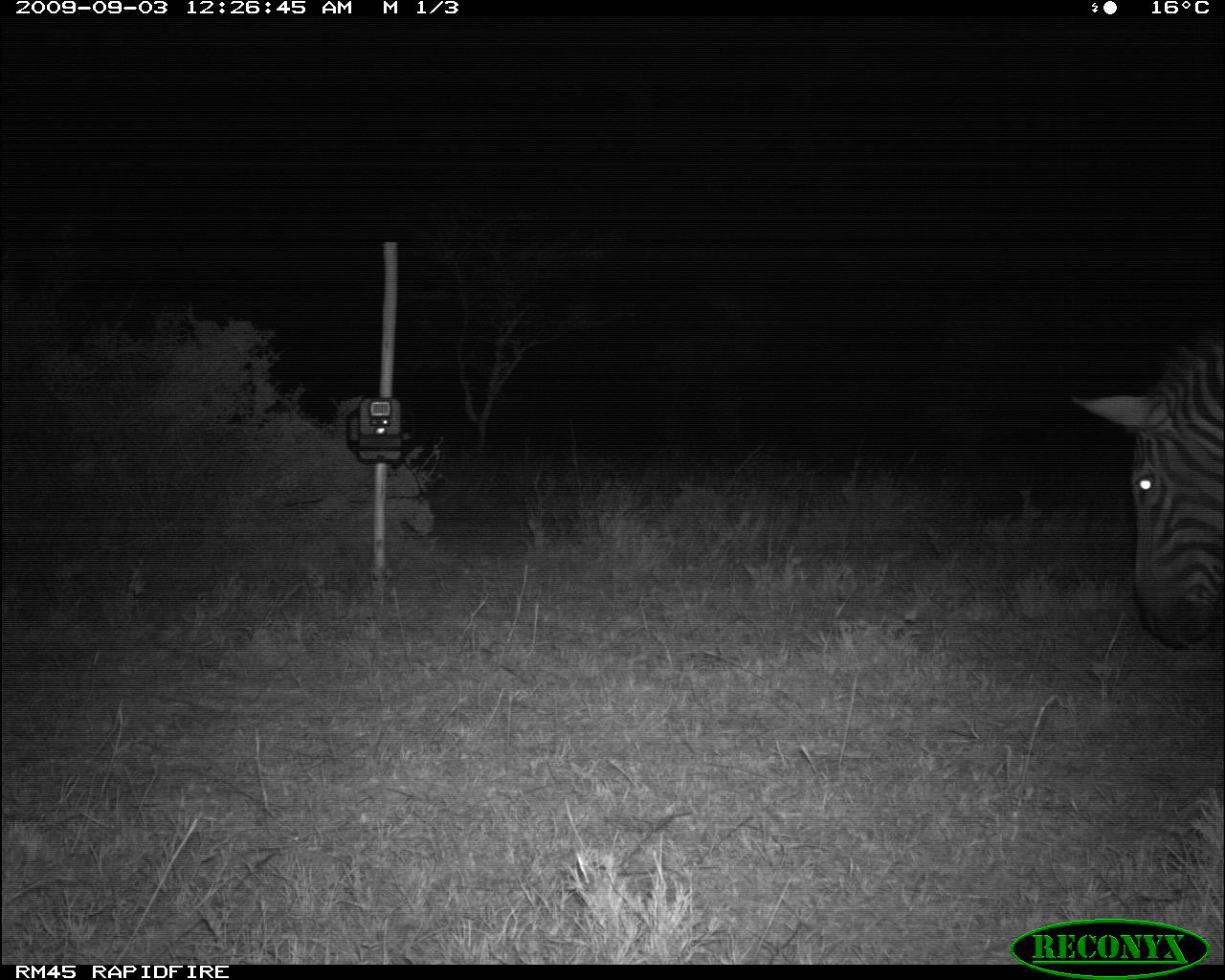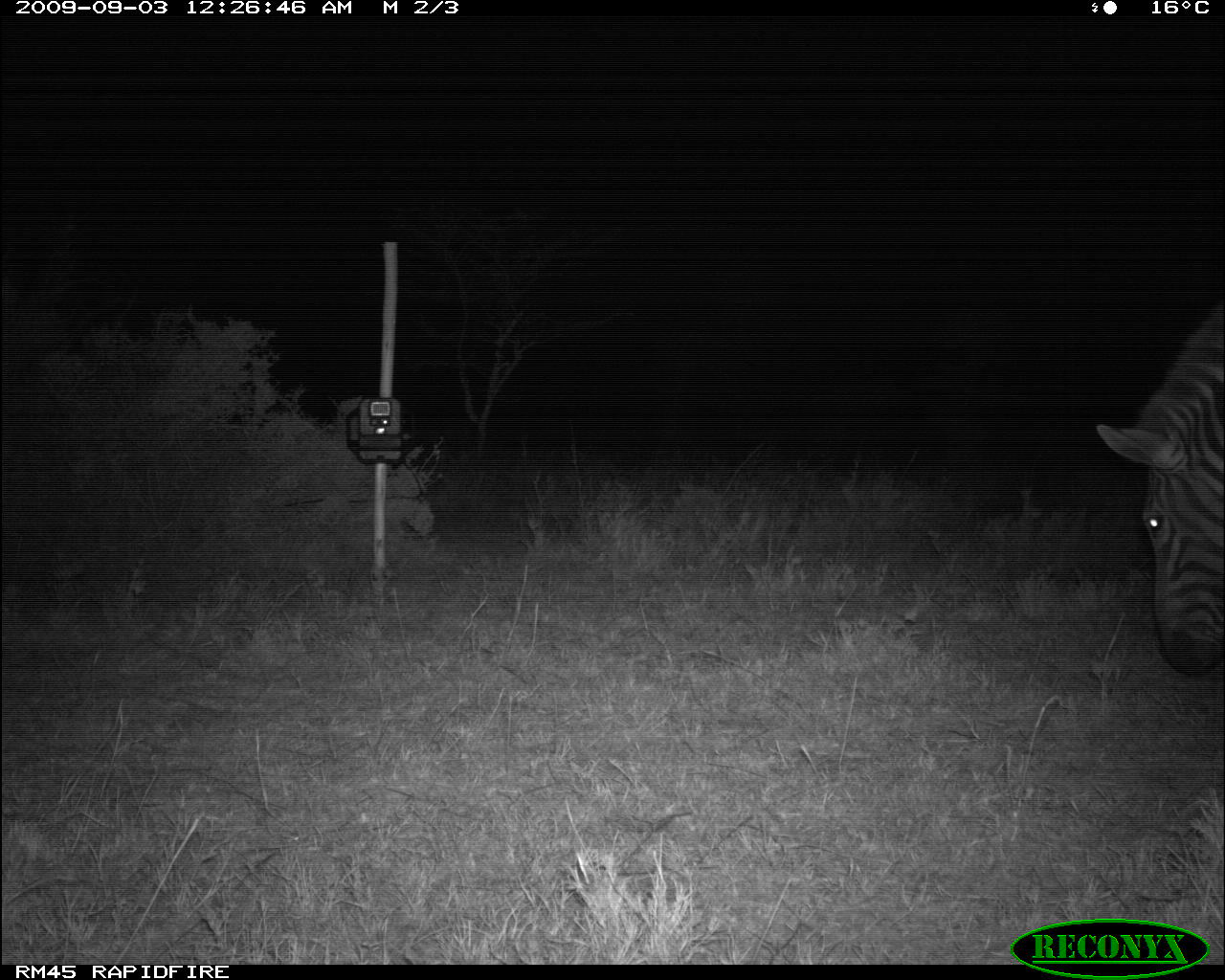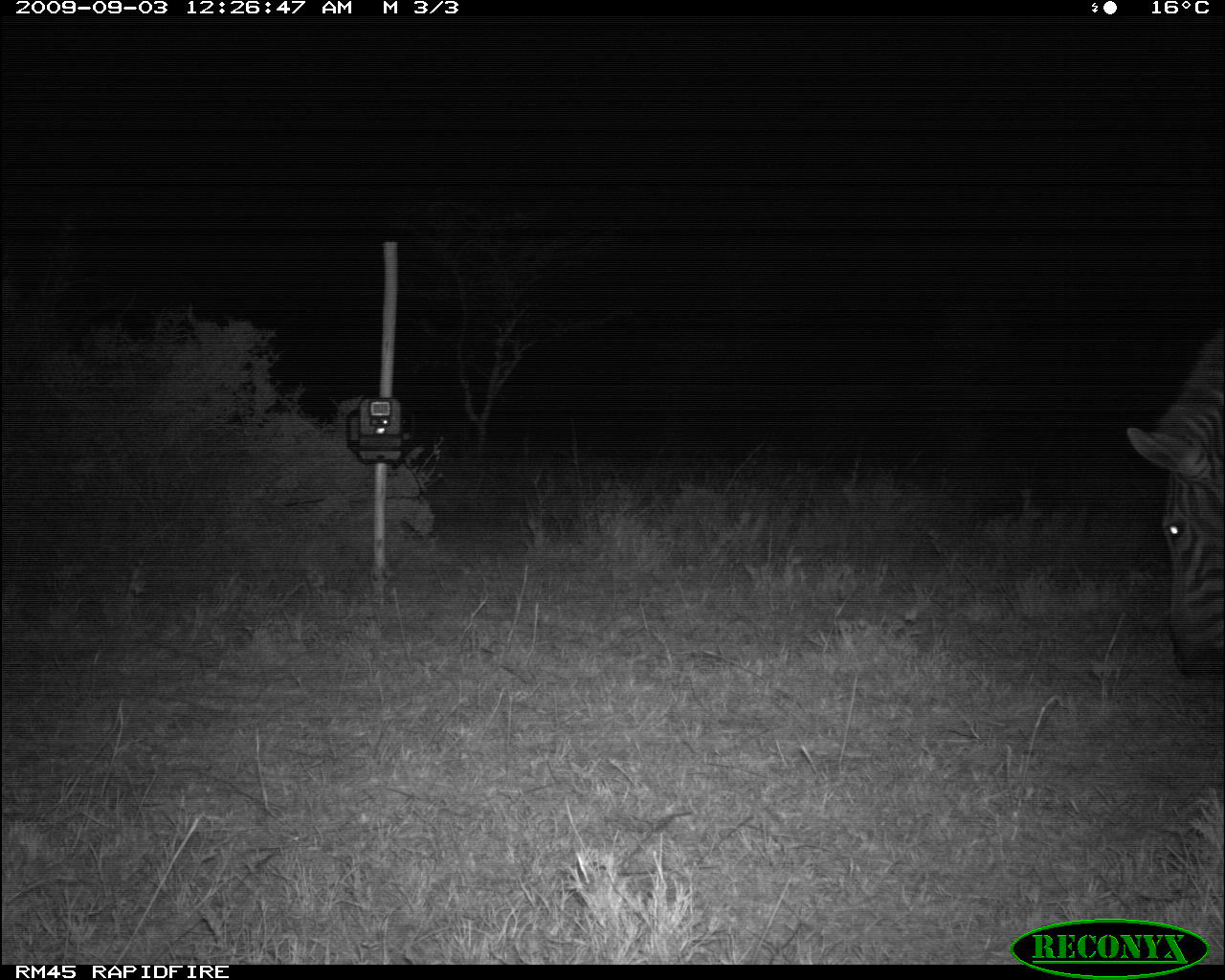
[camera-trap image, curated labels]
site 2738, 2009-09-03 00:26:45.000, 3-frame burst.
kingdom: Animalia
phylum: Chordata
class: Mammalia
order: Perissodactyla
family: Equidae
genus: Equus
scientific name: Equus quagga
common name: plains zebra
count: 1